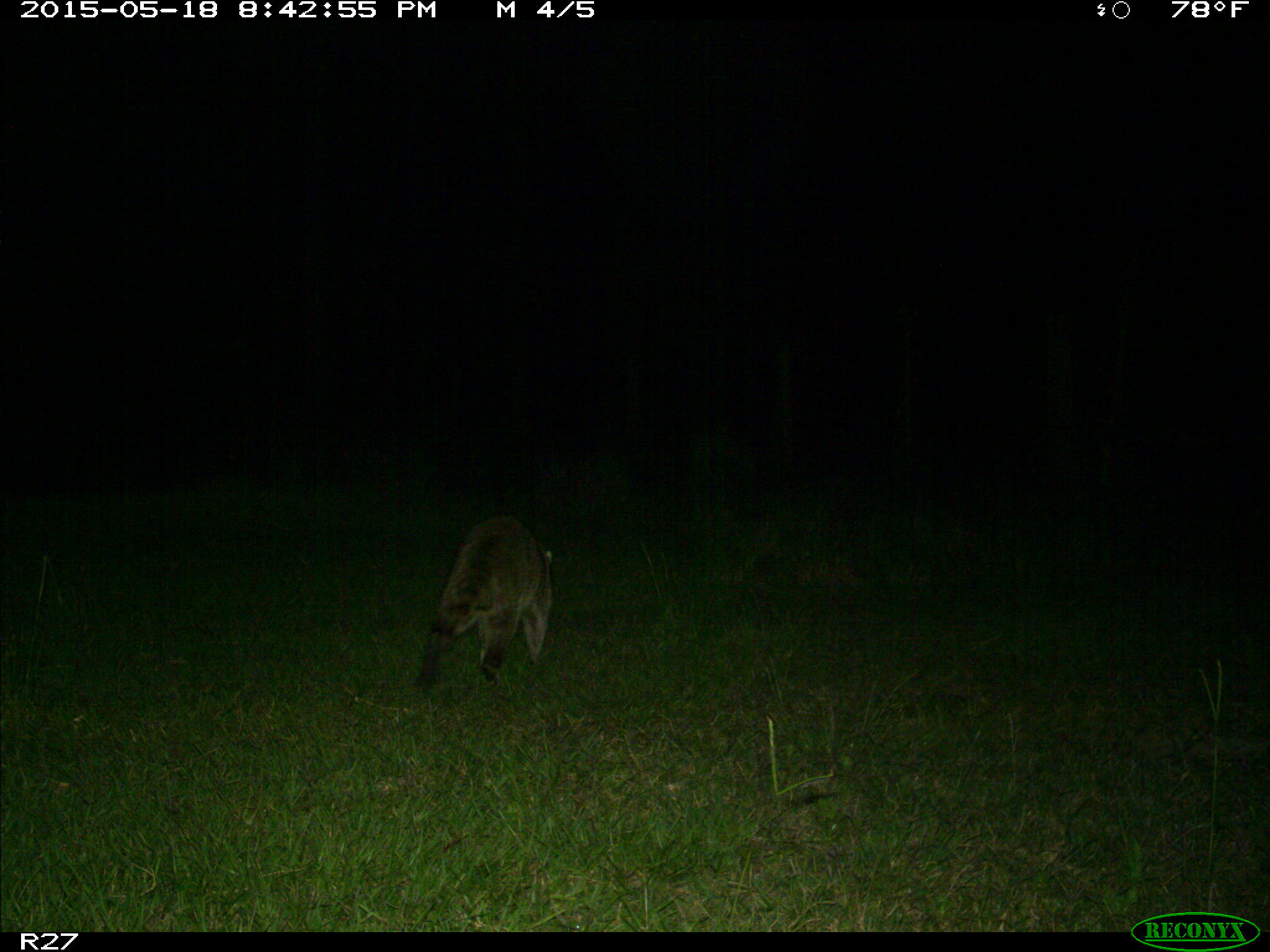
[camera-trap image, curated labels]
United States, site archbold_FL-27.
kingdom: Animalia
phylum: Chordata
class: Mammalia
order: Carnivora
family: Procyonidae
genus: Procyon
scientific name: Procyon lotor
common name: common raccoon